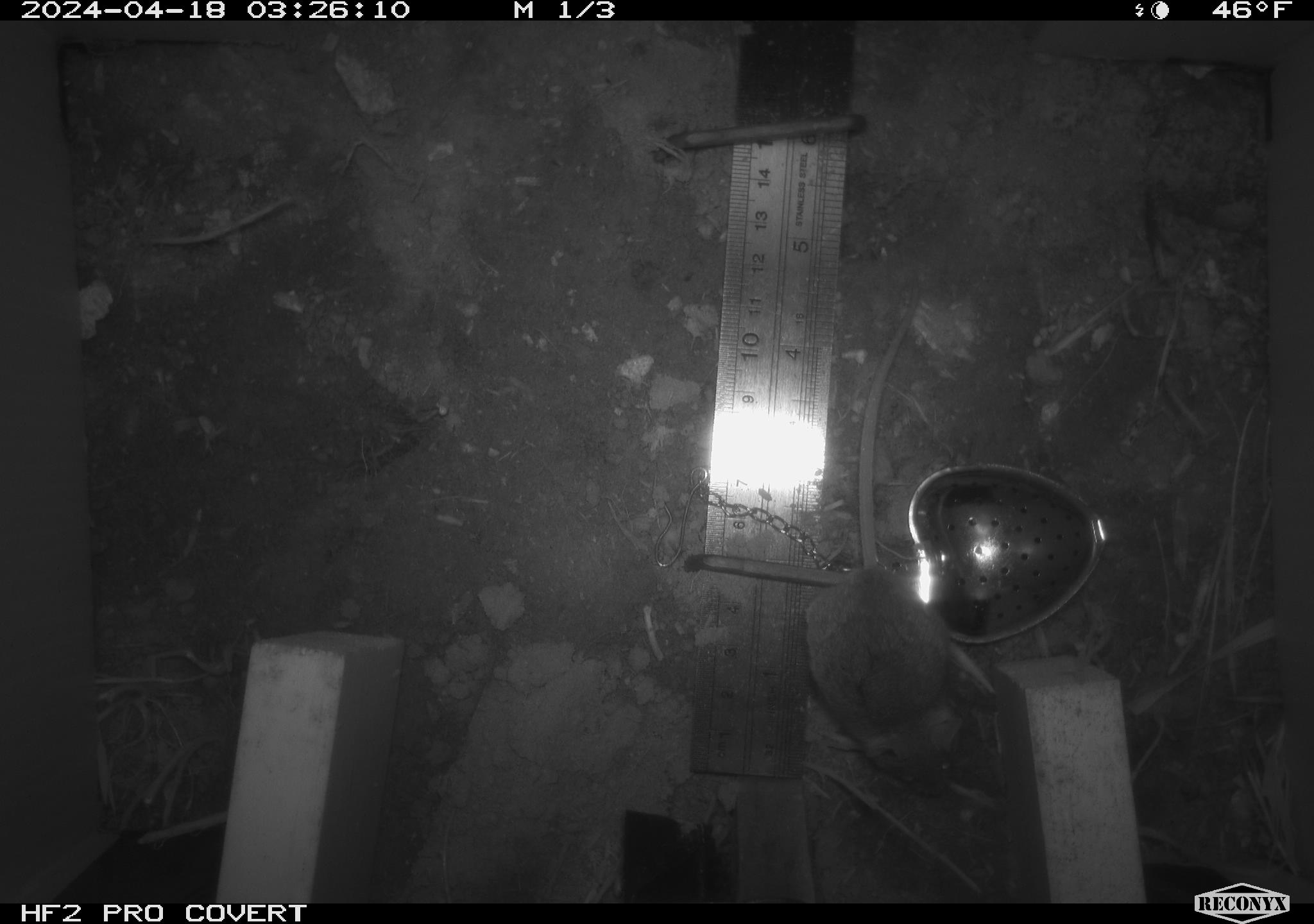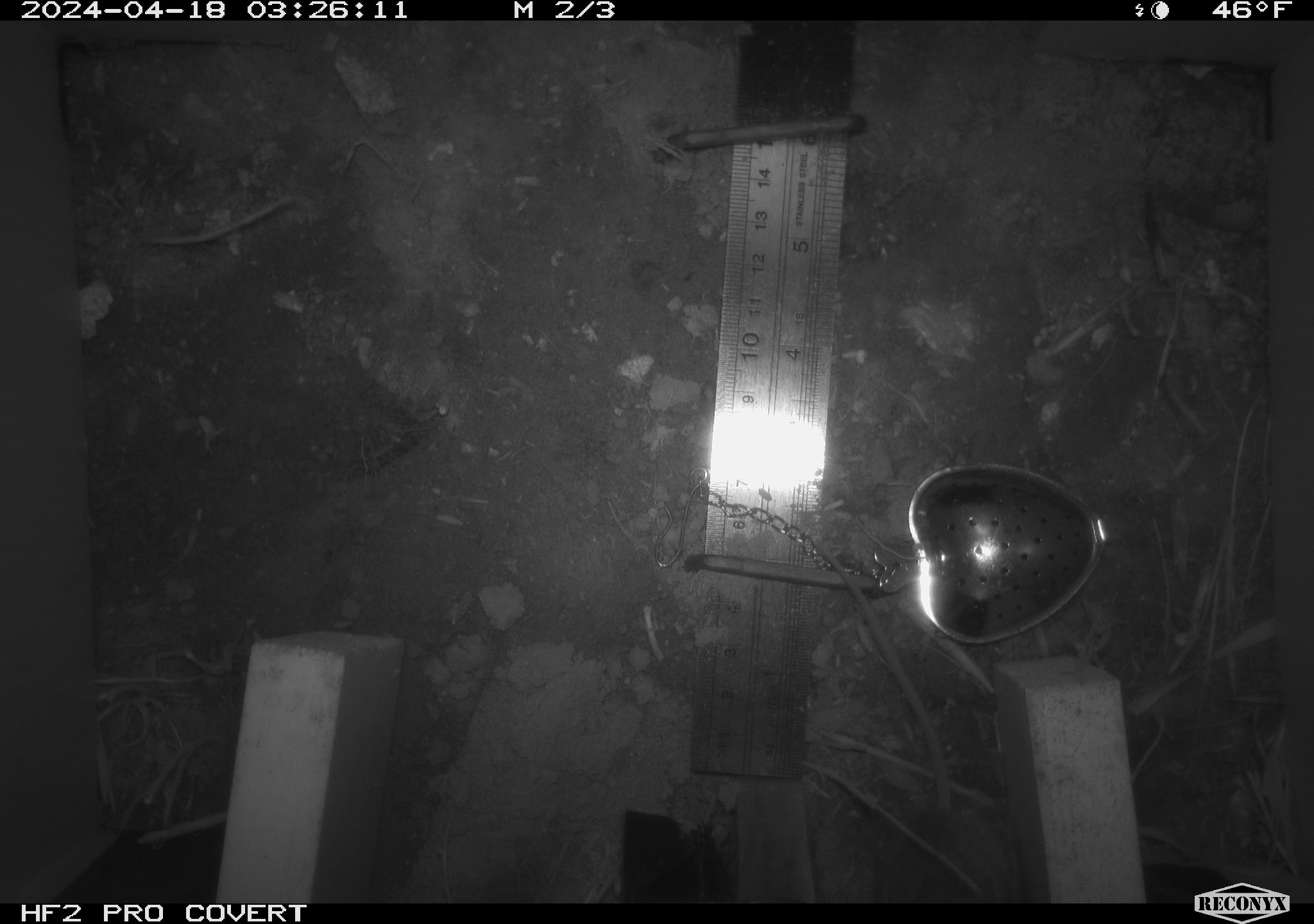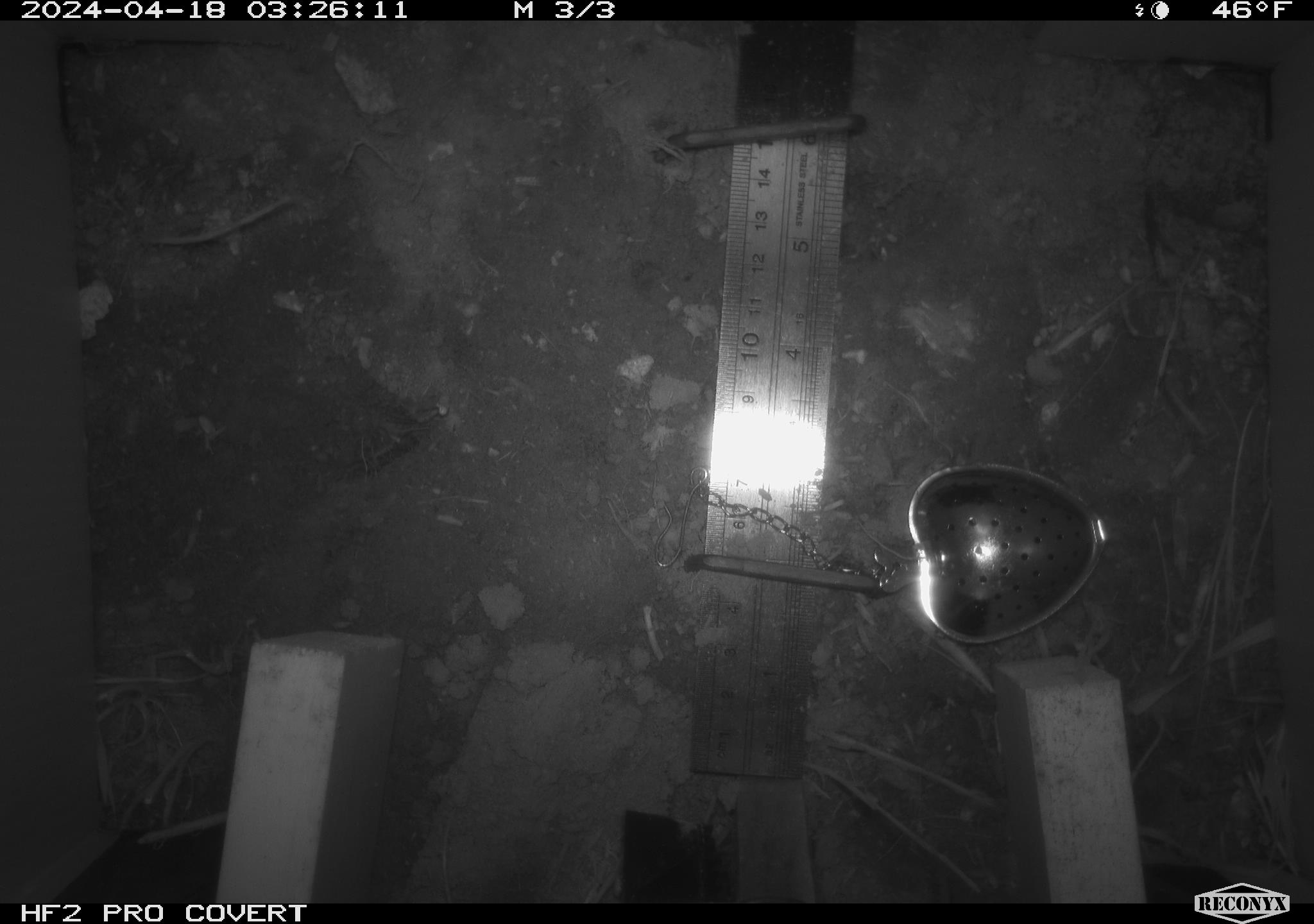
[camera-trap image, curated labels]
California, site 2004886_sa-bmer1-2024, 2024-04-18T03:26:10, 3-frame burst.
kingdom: Animalia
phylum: Chordata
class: Mammalia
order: Rodentia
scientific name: Rodentia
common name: mouse species